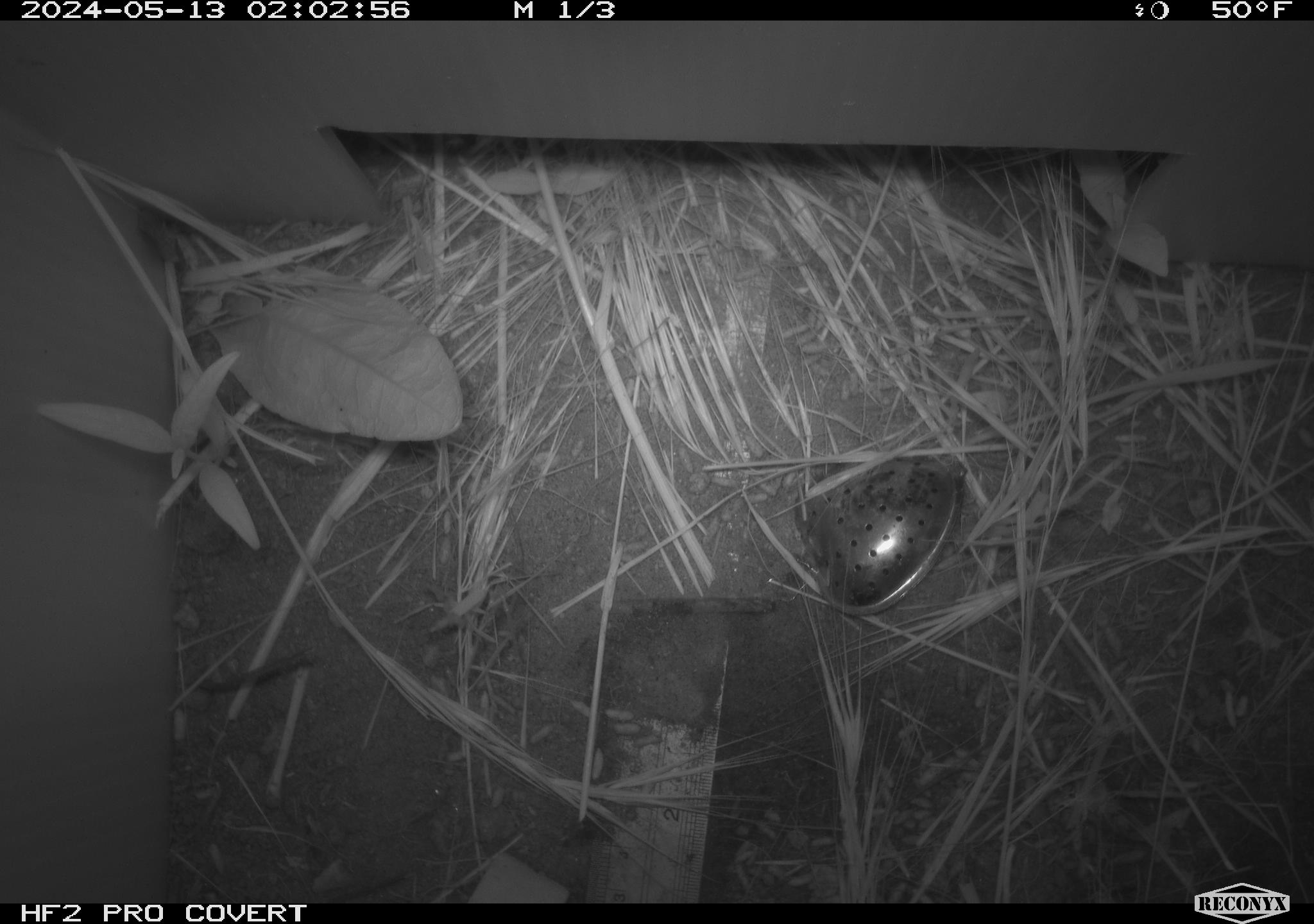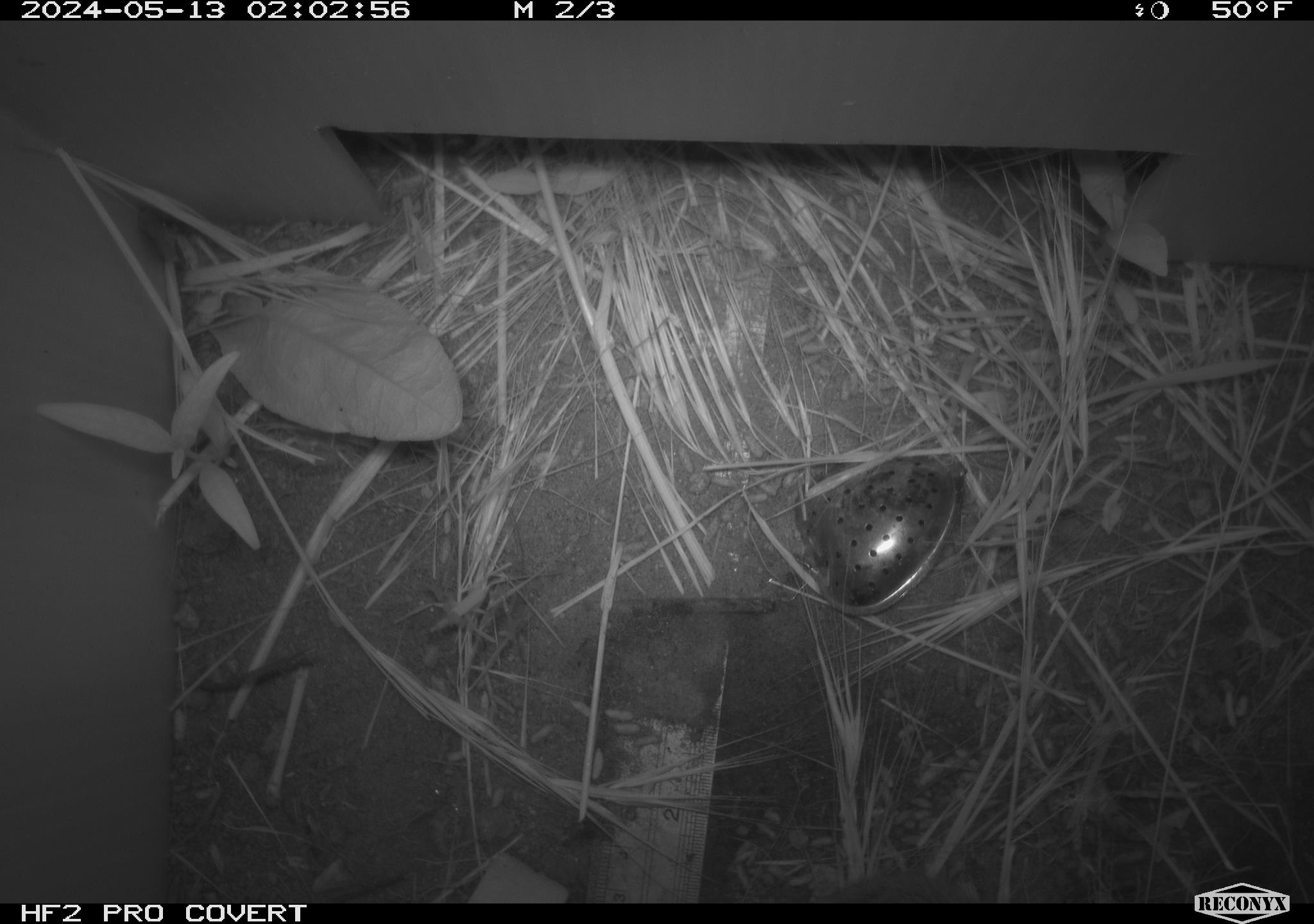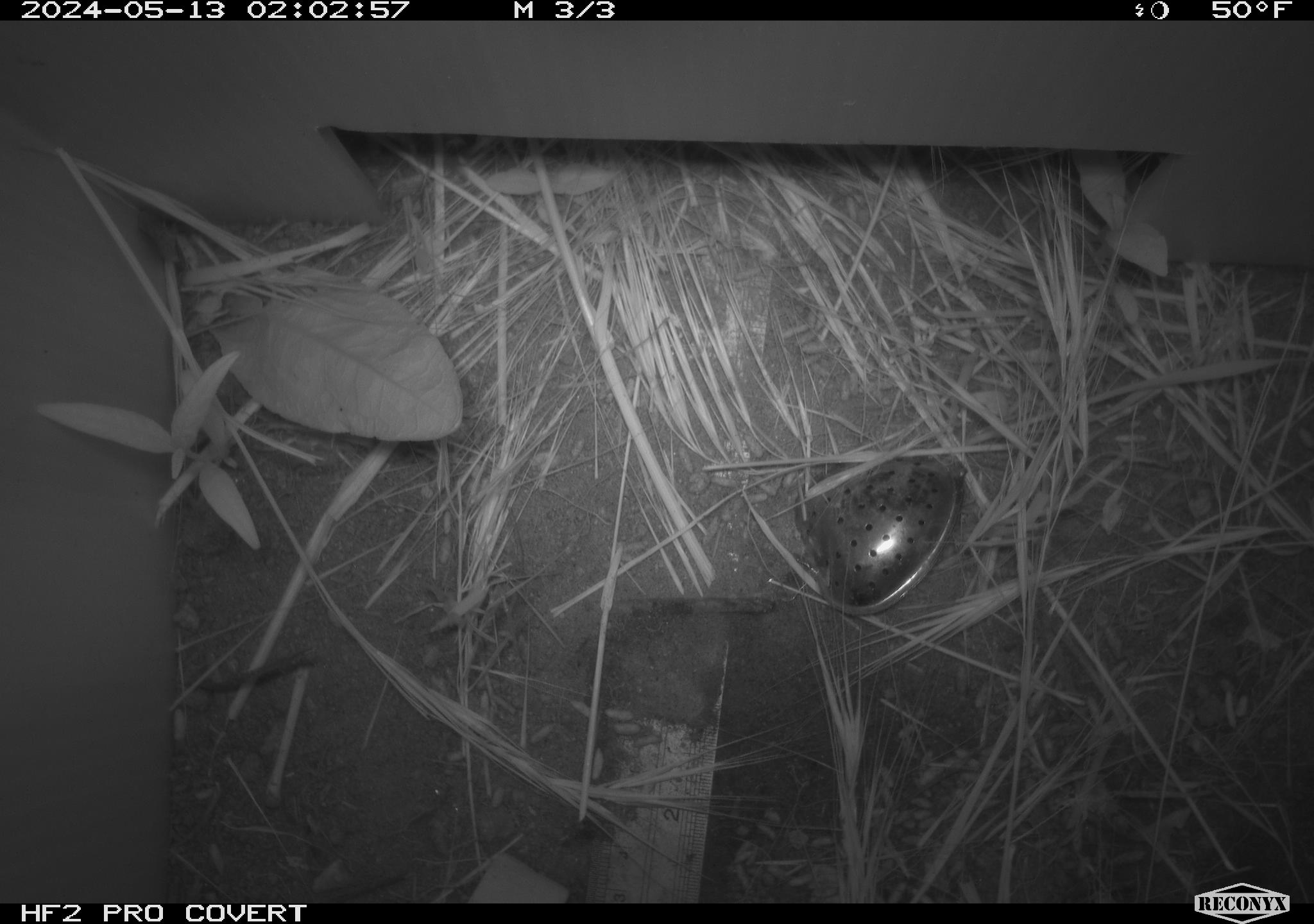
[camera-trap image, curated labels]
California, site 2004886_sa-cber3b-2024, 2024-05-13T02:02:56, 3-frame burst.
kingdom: Animalia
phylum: Chordata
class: Mammalia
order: Rodentia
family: Cricetidae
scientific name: Arvicolinae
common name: voles, lemmings, and muskrats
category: arvicolinae subfamily